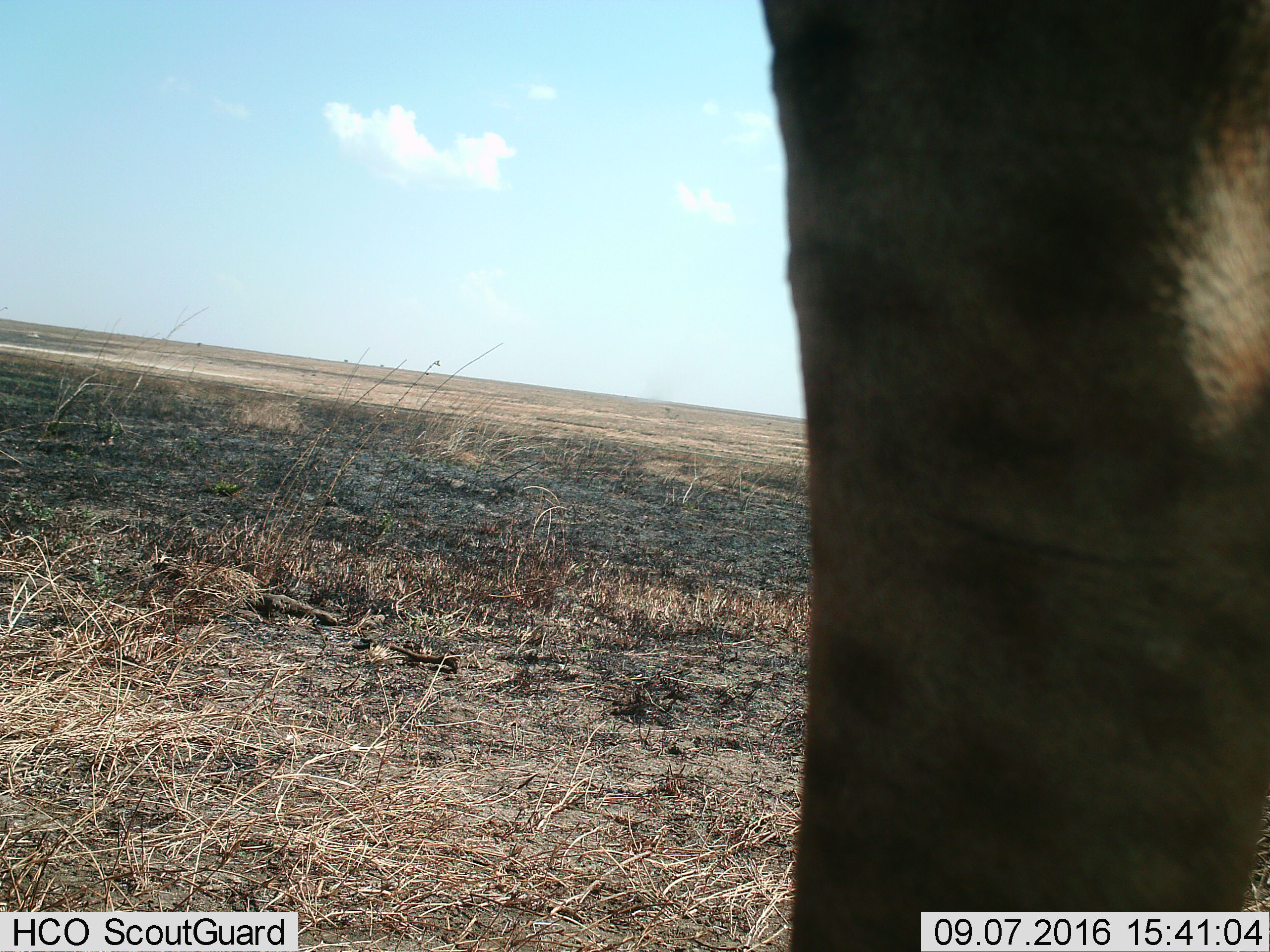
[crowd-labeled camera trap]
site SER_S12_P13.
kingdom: Animalia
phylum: Chordata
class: Mammalia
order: Proboscidea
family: Elephantidae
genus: Loxodonta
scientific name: Loxodonta africana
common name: african bush elephant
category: elephant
Elephant (african bush elephant) (Loxodonta africana), count 1. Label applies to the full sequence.